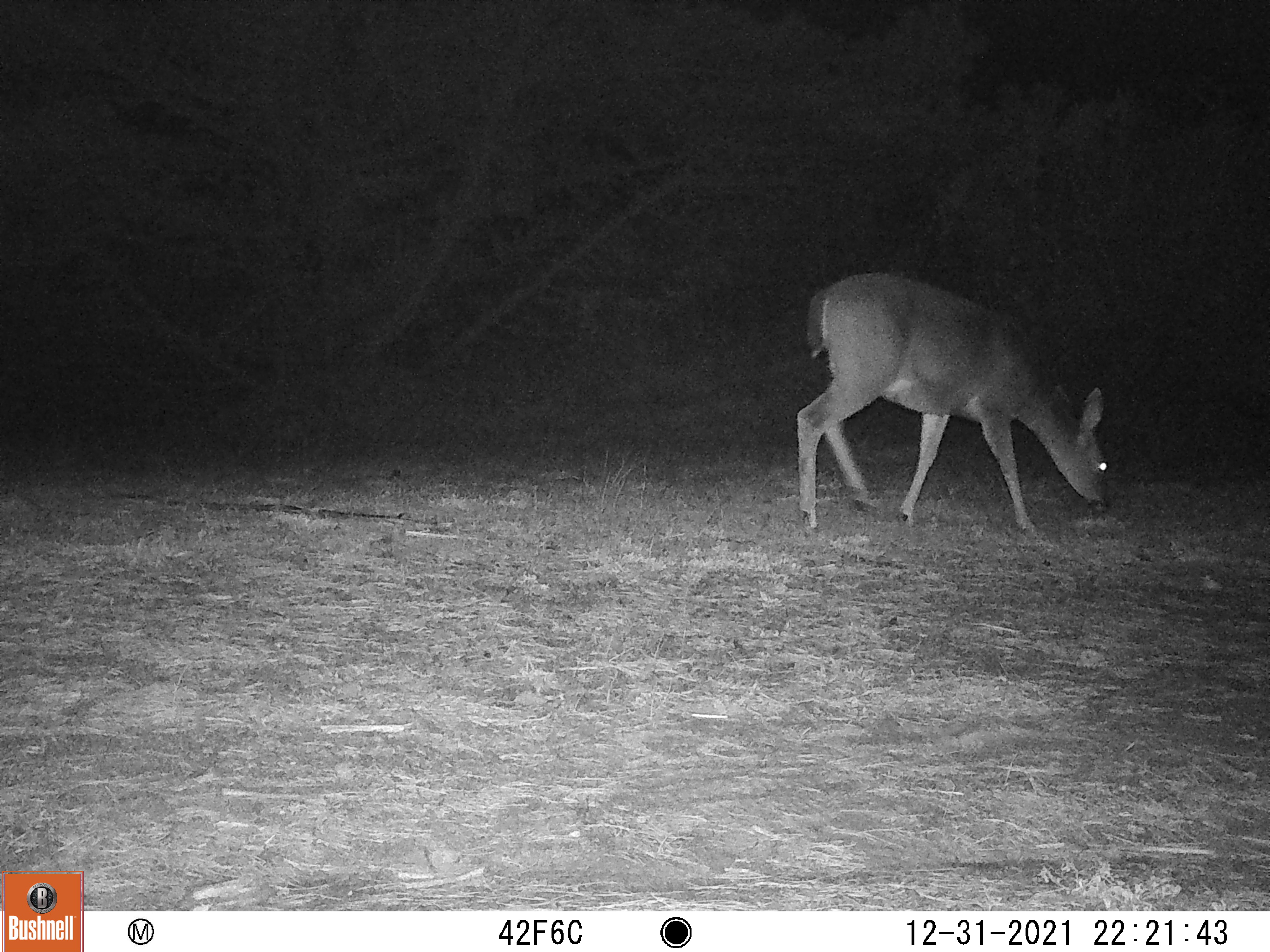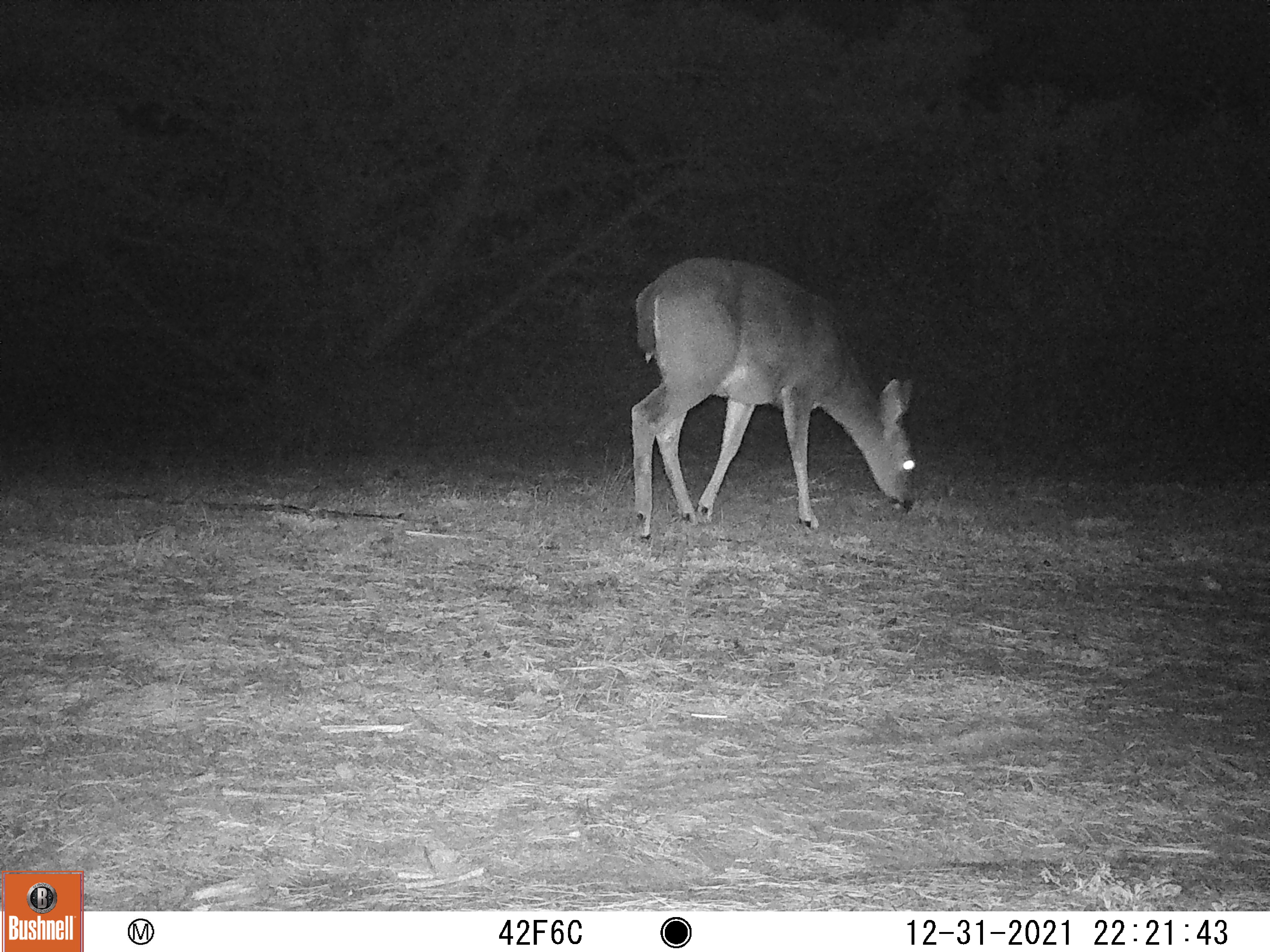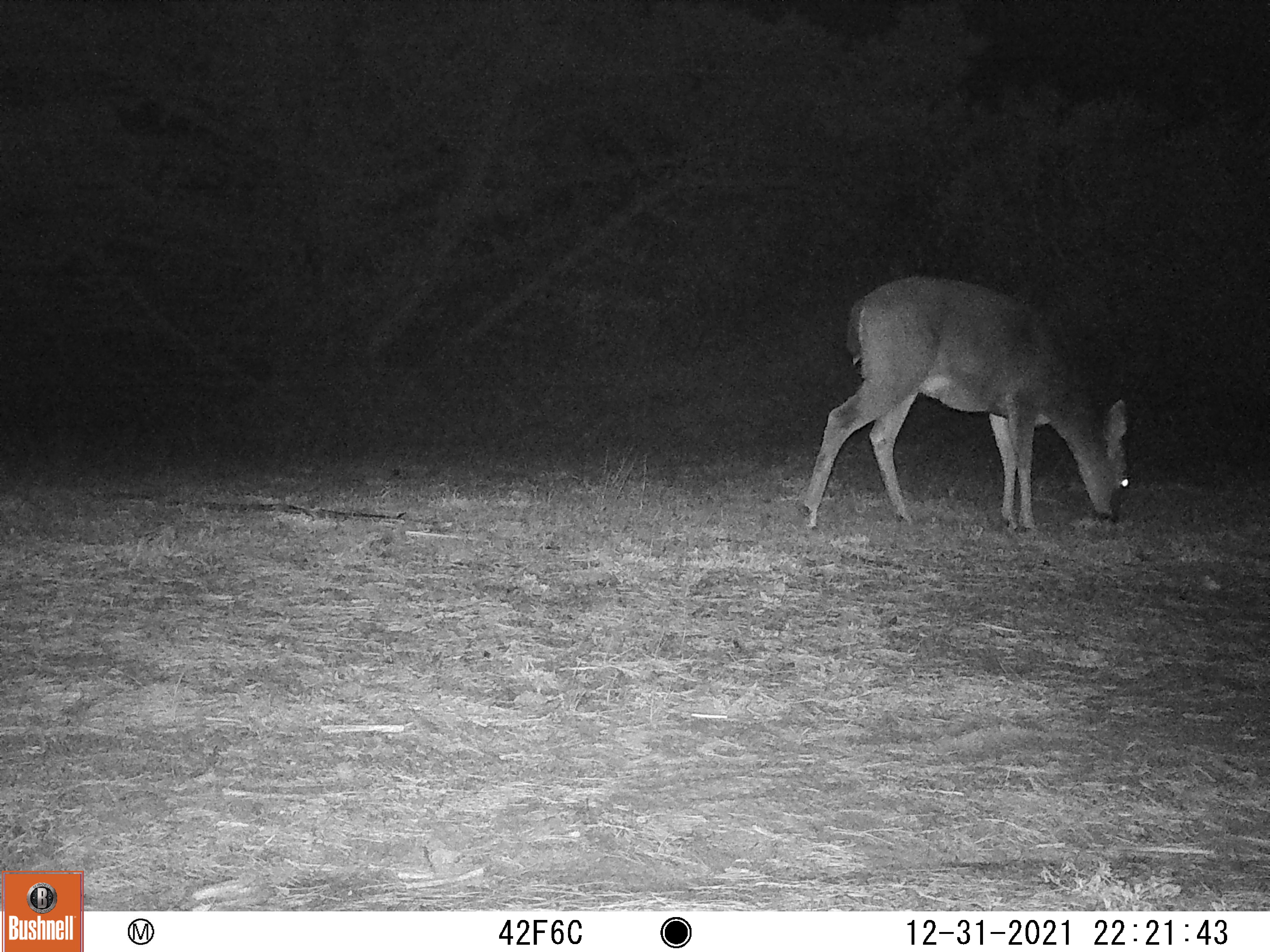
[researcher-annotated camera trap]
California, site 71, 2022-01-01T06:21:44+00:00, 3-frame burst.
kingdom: Animalia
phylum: Chordata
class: Mammalia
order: Artiodactyla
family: Cervidae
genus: Odocoileus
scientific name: Odocoileus hemionus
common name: mule deer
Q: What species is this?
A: Mule deer (Odocoileus hemionus).